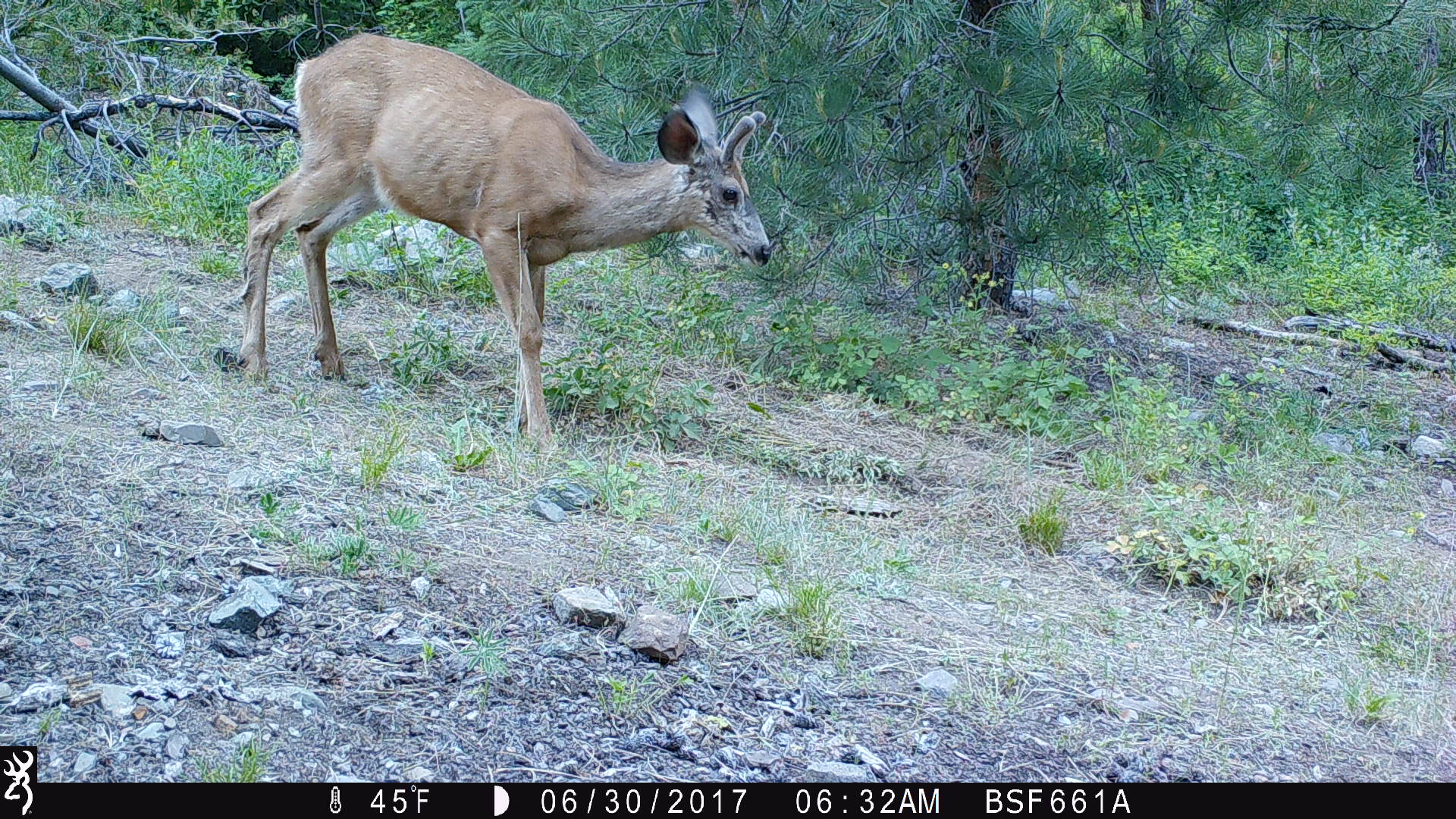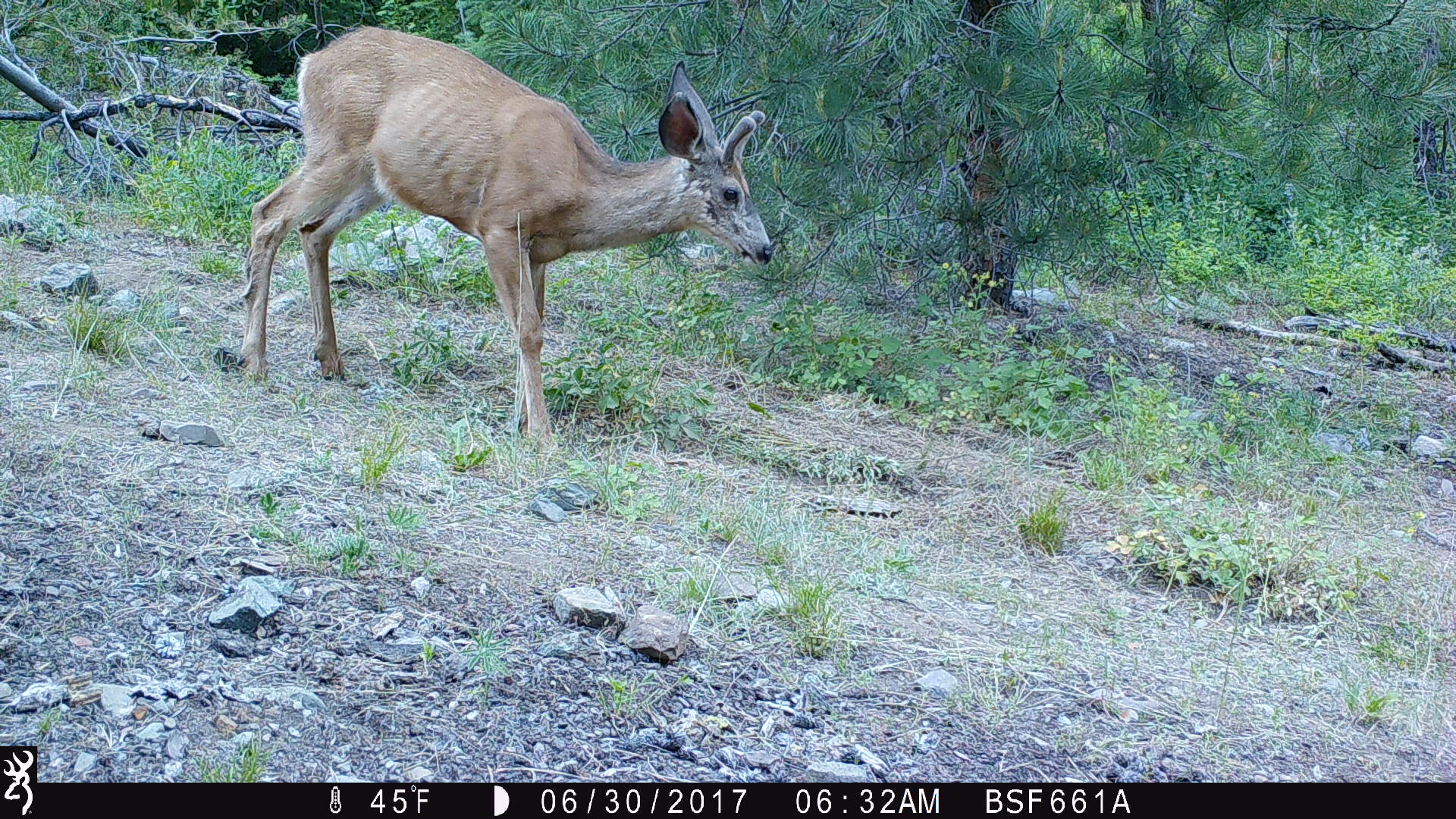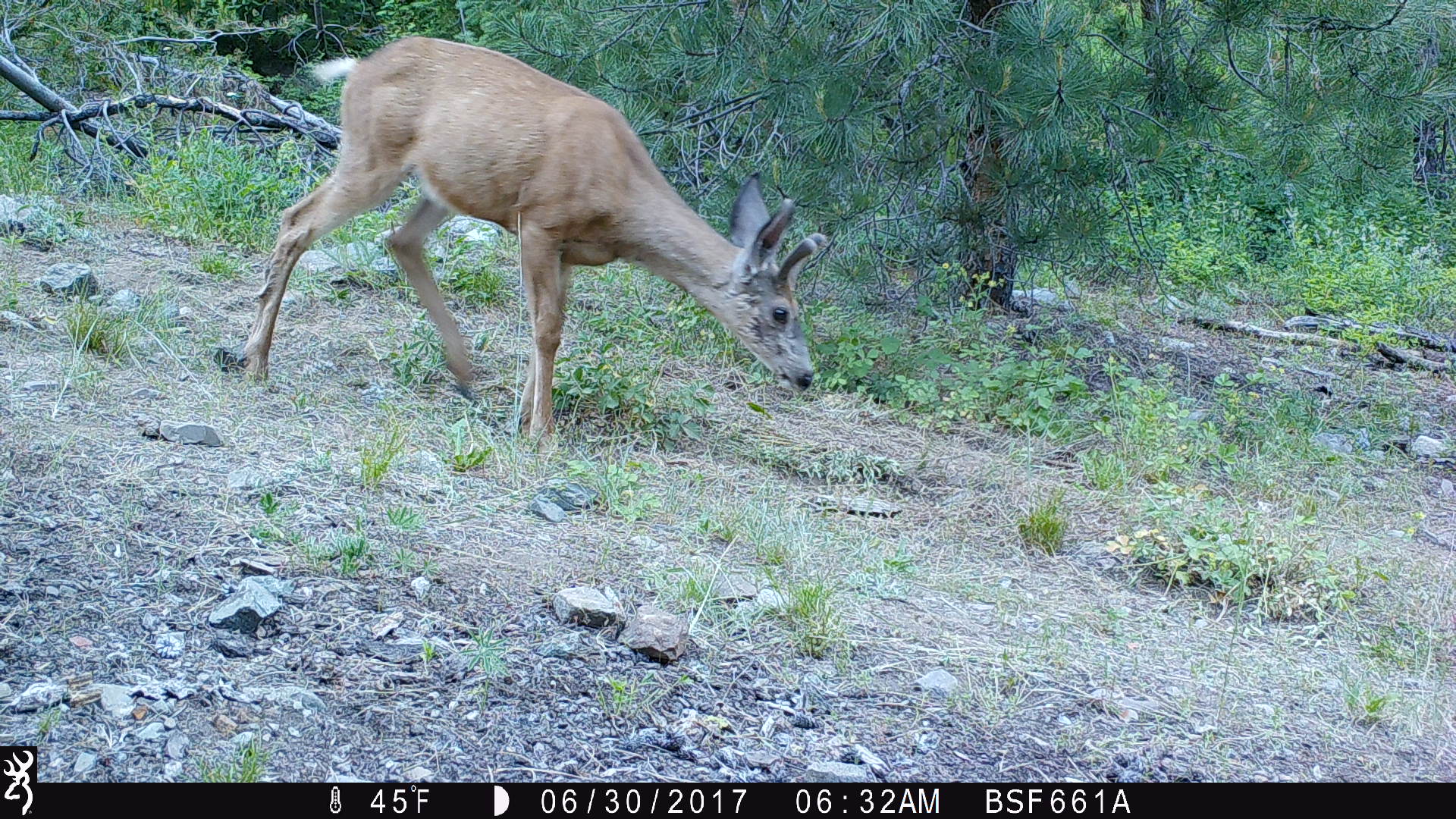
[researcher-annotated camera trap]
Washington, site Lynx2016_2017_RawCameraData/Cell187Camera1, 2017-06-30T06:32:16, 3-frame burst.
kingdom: Animalia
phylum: Chordata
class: Mammalia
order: Artiodactyla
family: Cervidae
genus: Odocoileus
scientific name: Odocoileus hemionus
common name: mule deer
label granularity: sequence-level